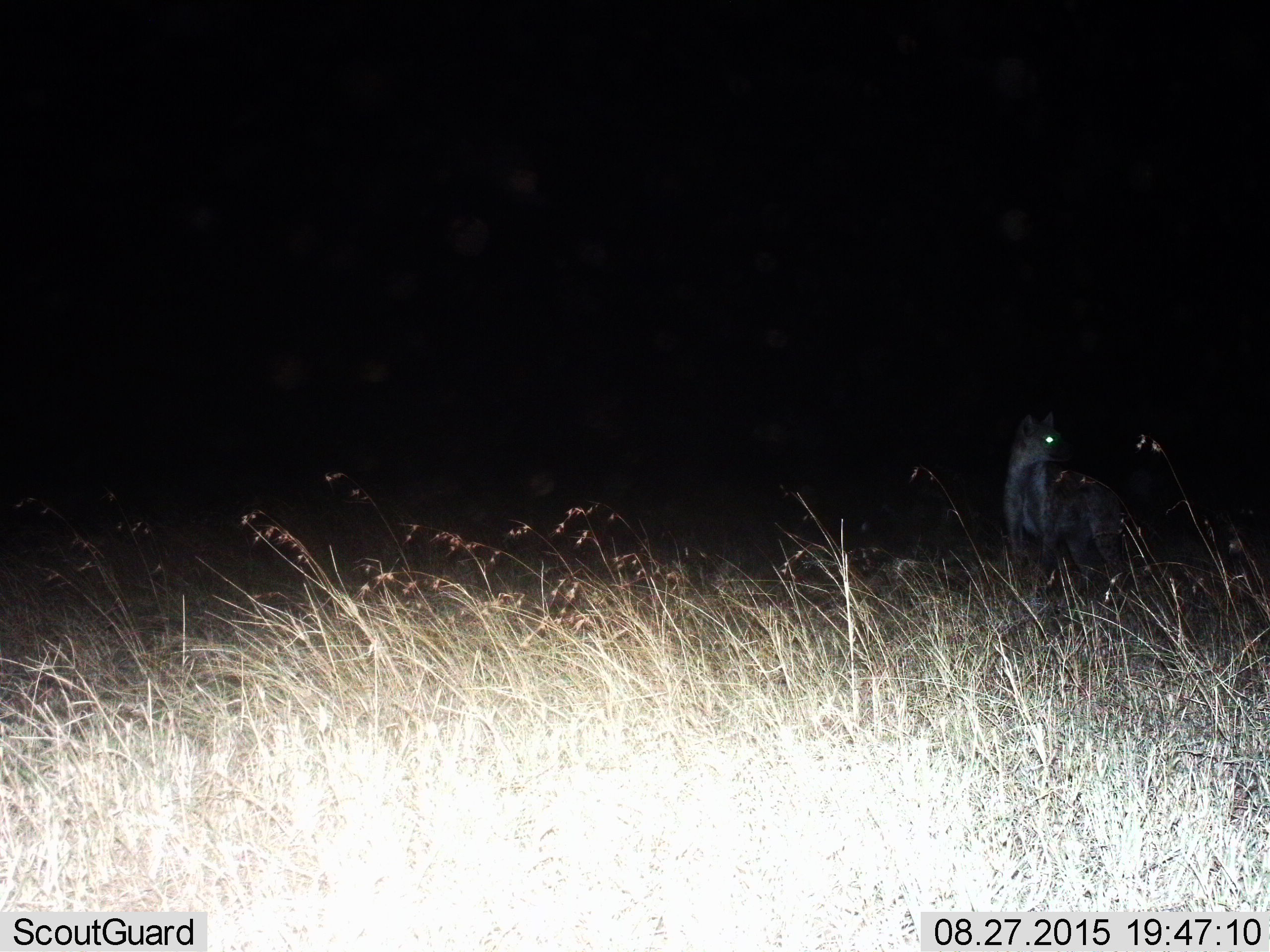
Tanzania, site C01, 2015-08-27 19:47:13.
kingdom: Animalia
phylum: Chordata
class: Mammalia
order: Carnivora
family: Hyaenidae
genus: Crocuta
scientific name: Crocuta crocuta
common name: spotted hyena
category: hyenaspotted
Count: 1.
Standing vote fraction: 93%.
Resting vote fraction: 0%.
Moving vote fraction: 7%.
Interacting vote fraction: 0%.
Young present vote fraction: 0%.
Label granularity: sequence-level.